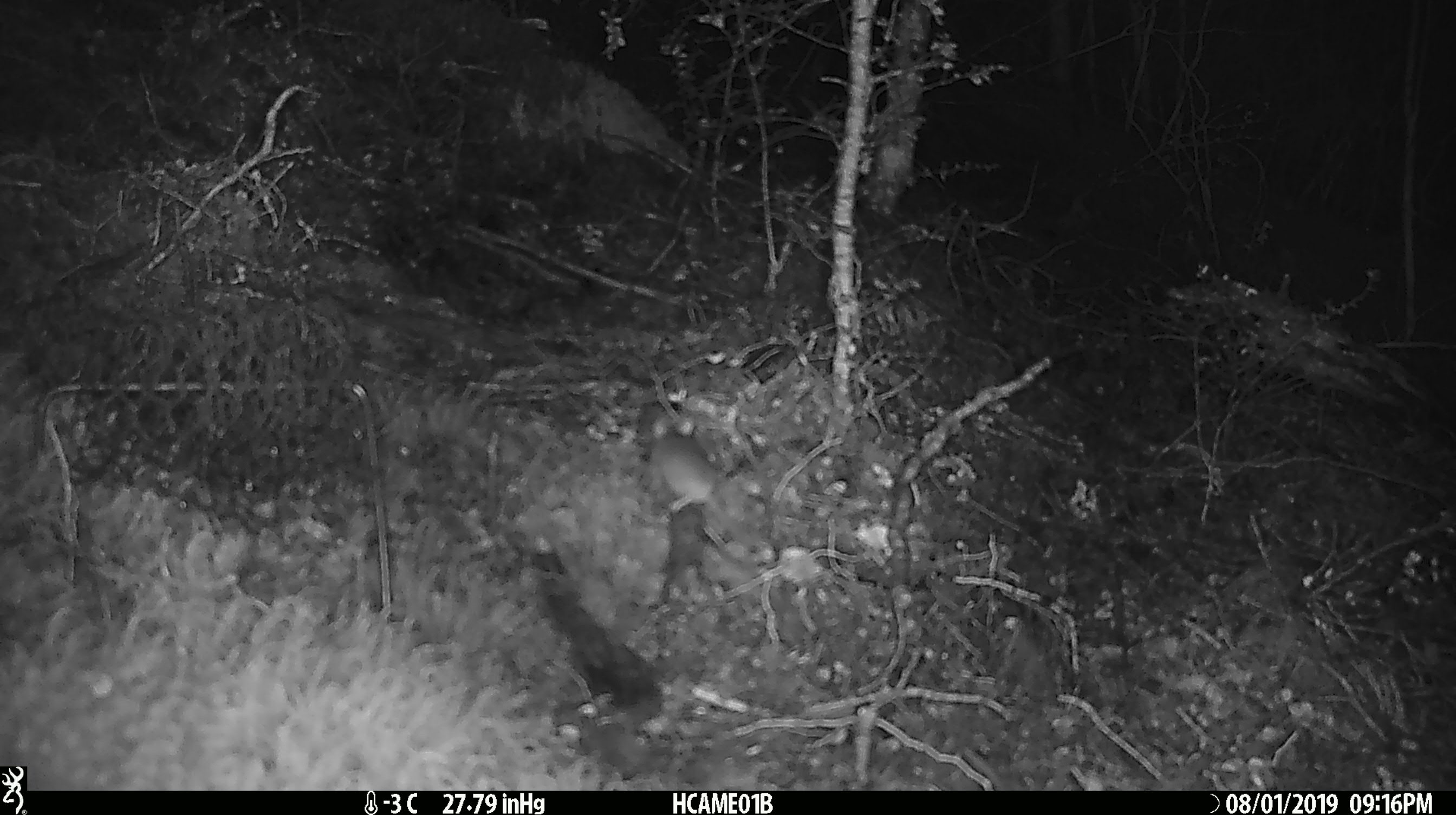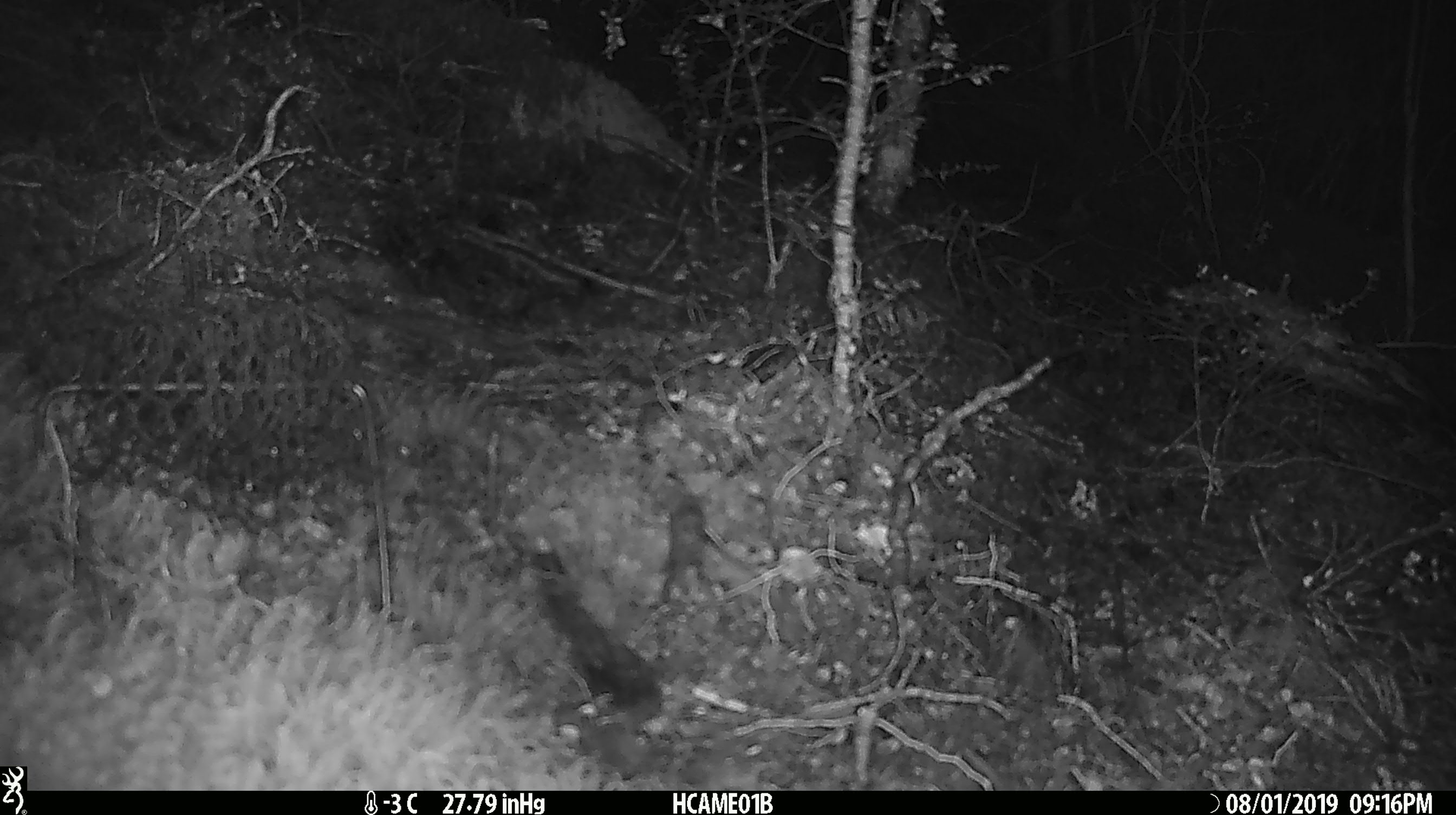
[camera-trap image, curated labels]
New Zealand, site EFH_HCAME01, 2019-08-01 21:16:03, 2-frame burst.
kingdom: Animalia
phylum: Chordata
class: Mammalia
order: Rodentia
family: Muridae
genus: Mus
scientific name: Mus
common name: mouse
Mouse (Mus).